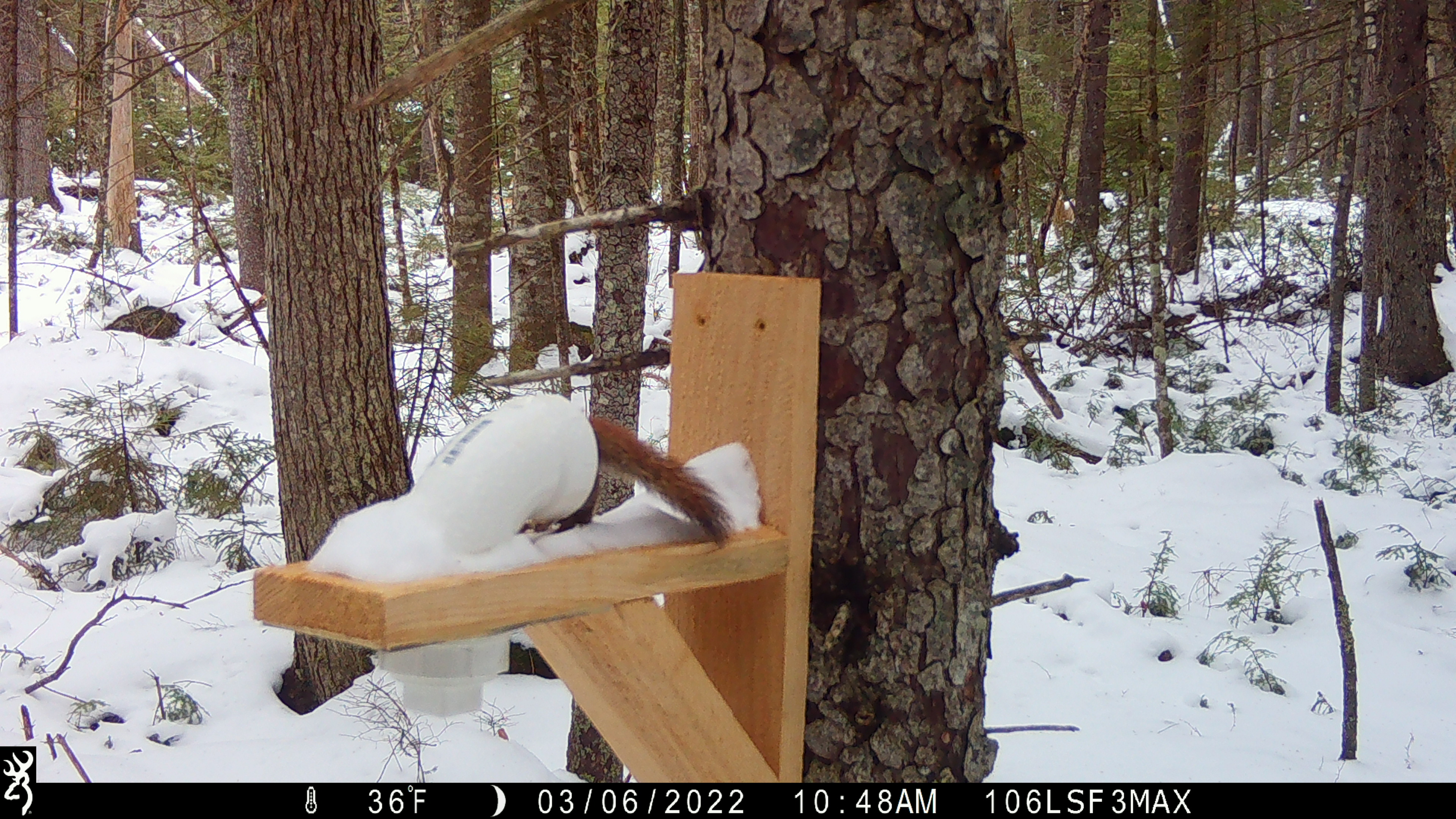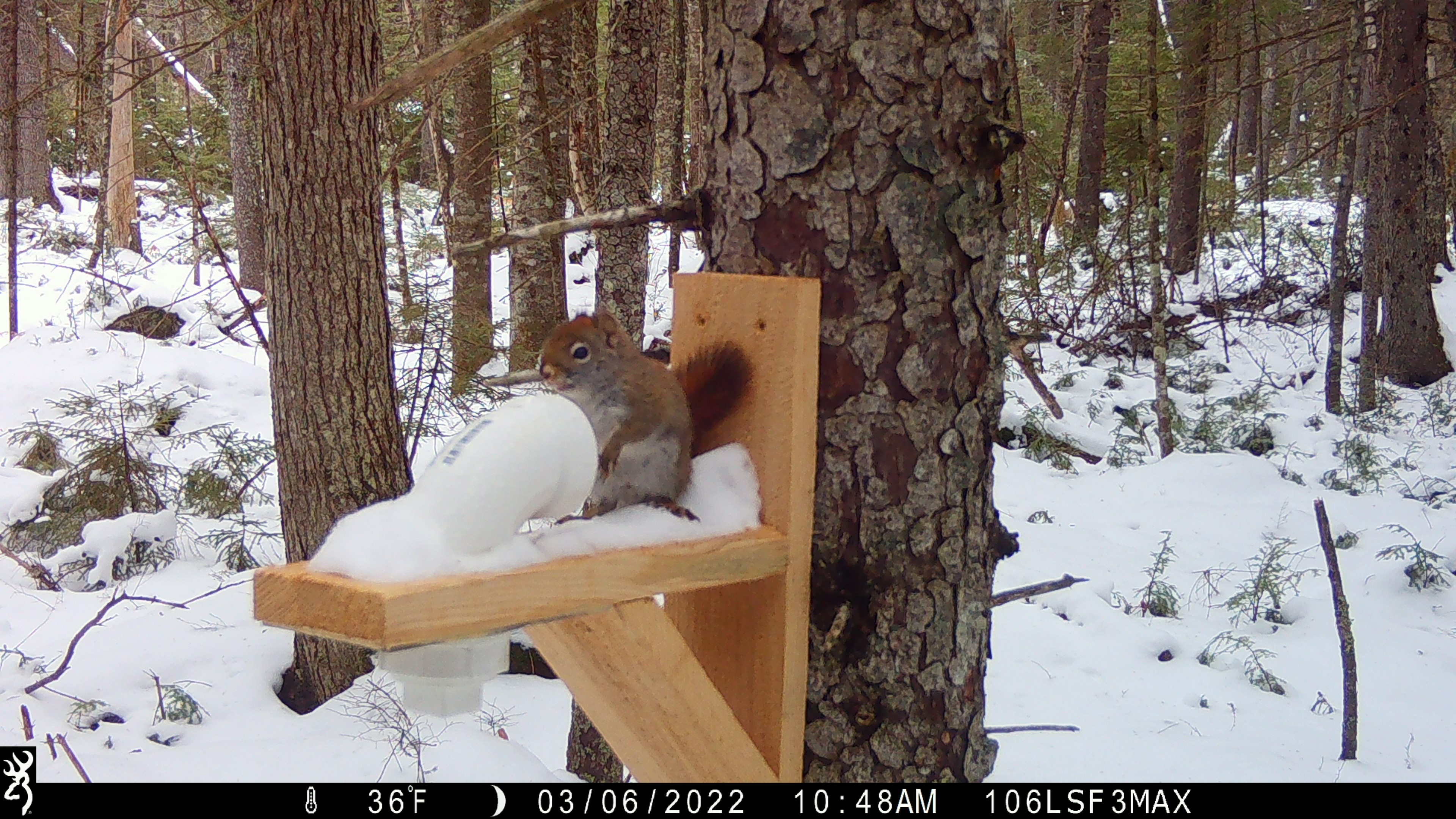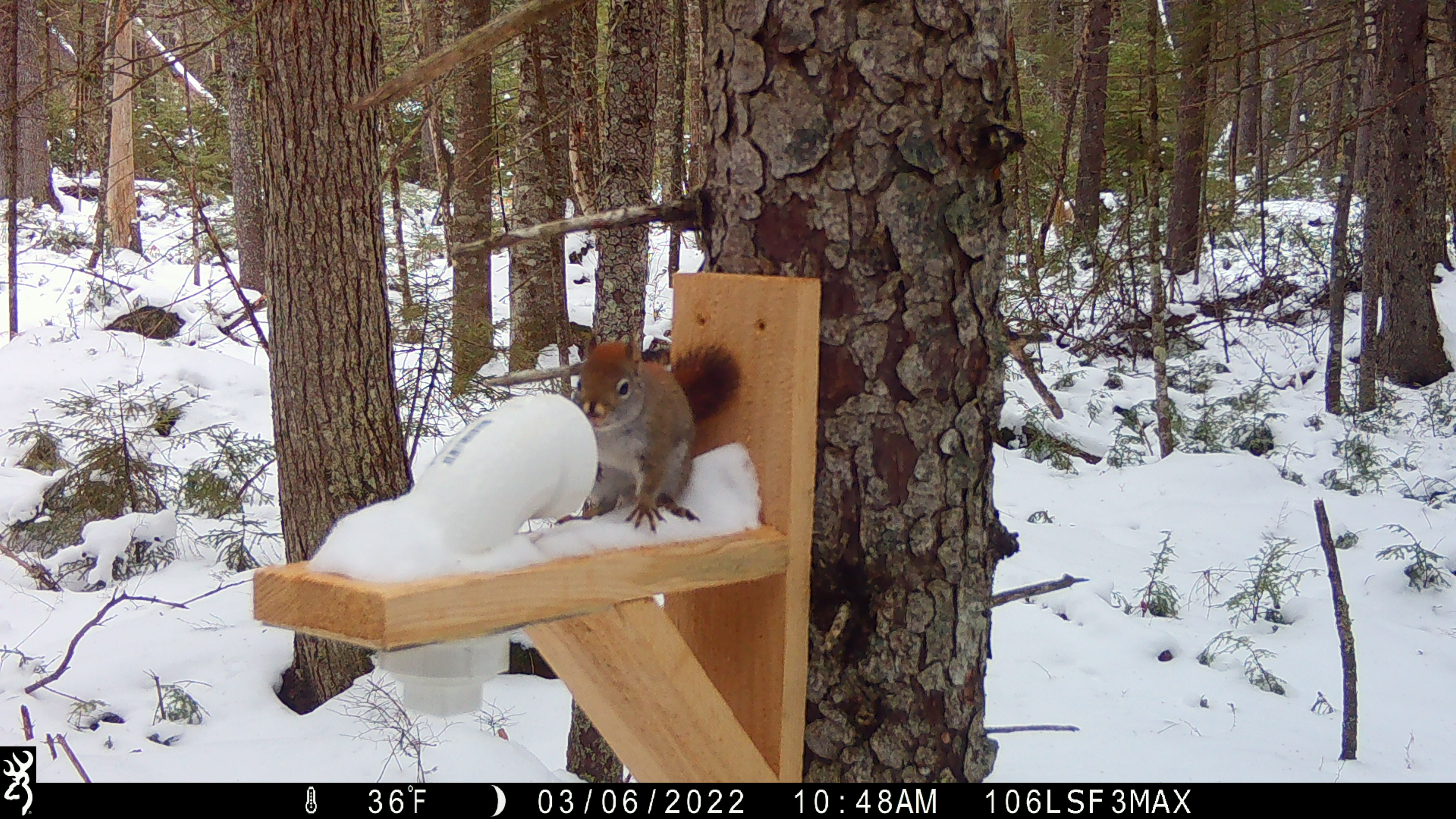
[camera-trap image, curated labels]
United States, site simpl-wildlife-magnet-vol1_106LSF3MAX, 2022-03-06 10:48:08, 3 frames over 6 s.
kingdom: Animalia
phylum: Chordata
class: Mammalia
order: Rodentia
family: Sciuridae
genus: Tamiasciurus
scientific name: Tamiasciurus hudsonicus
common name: red squirrel